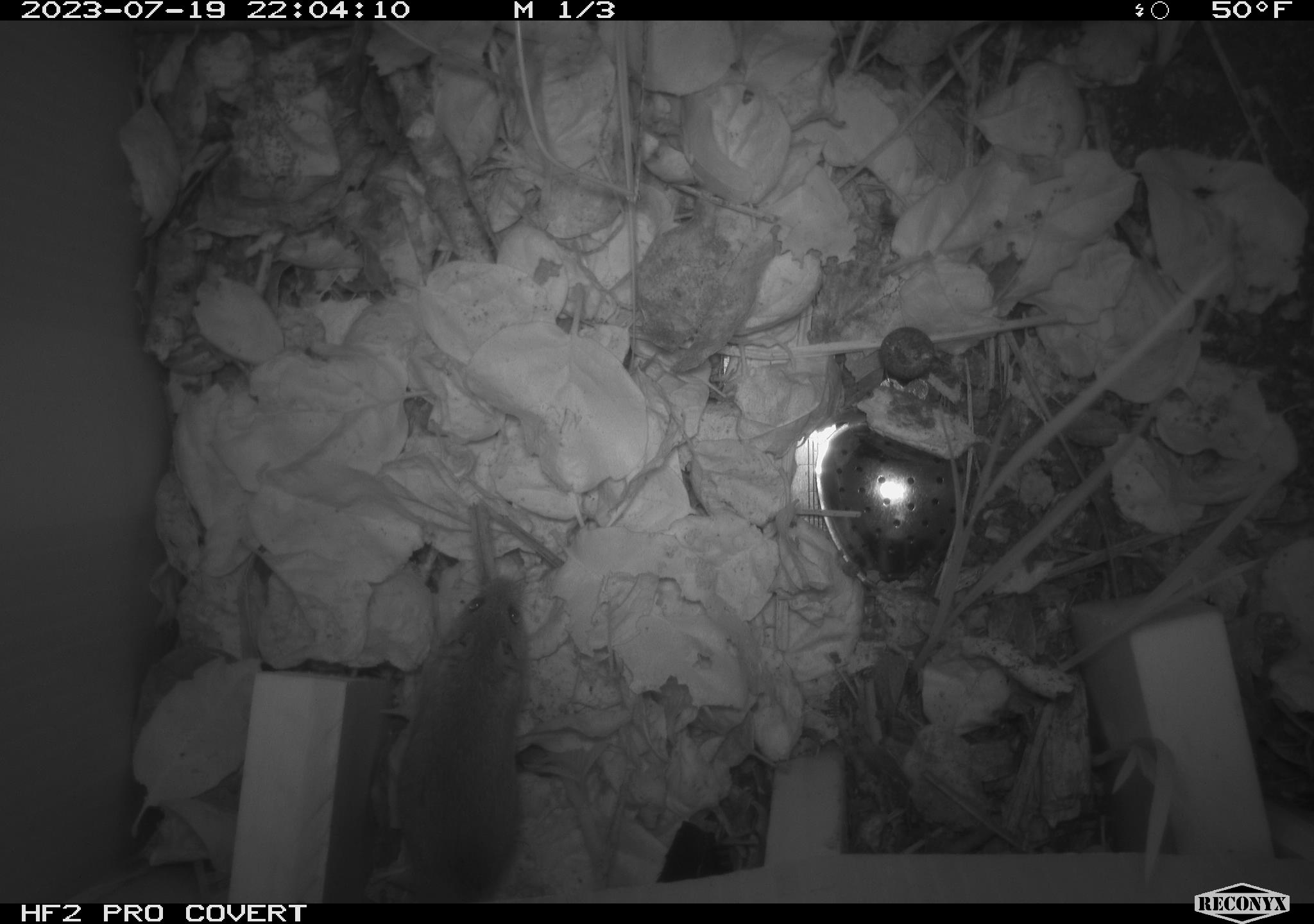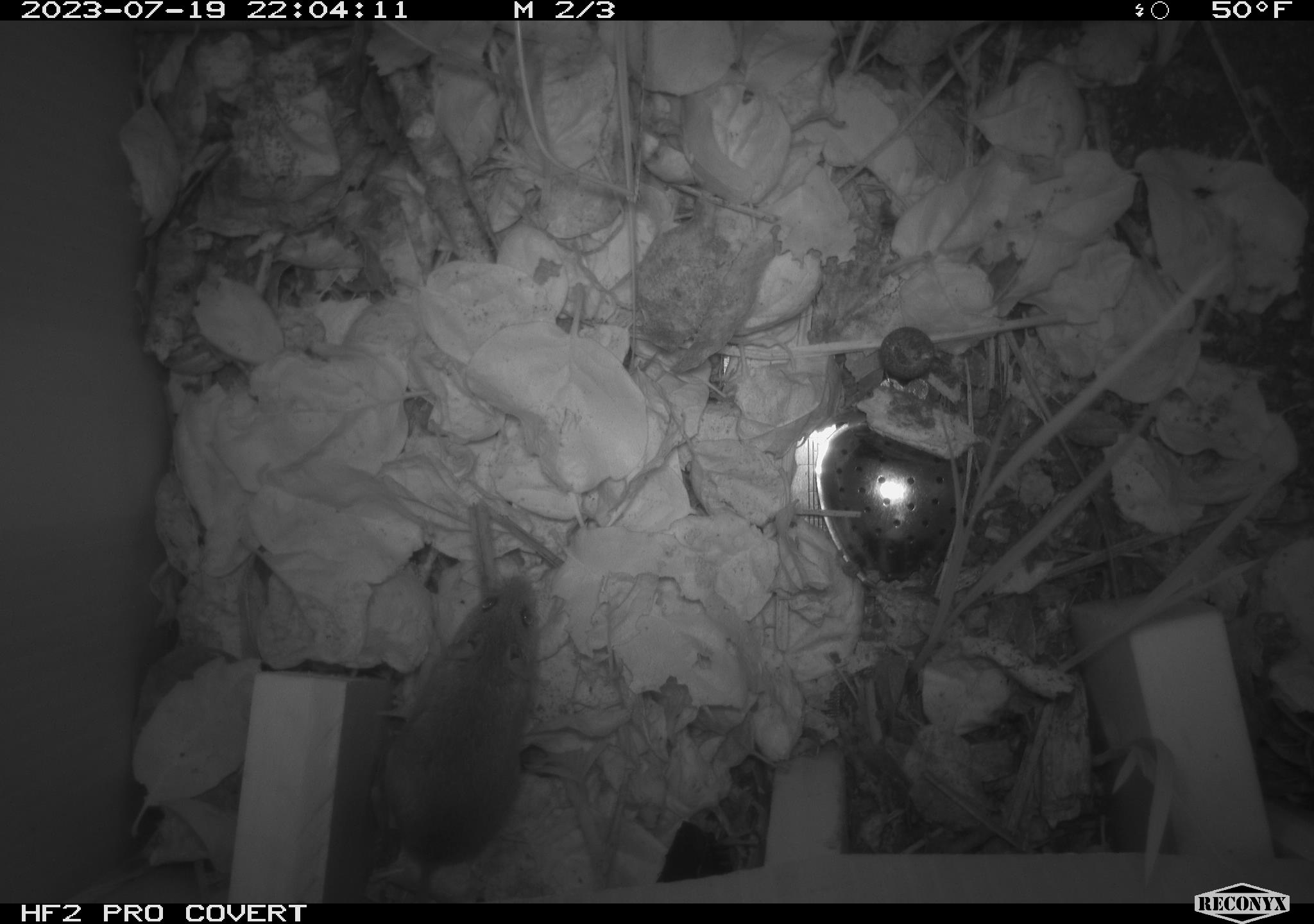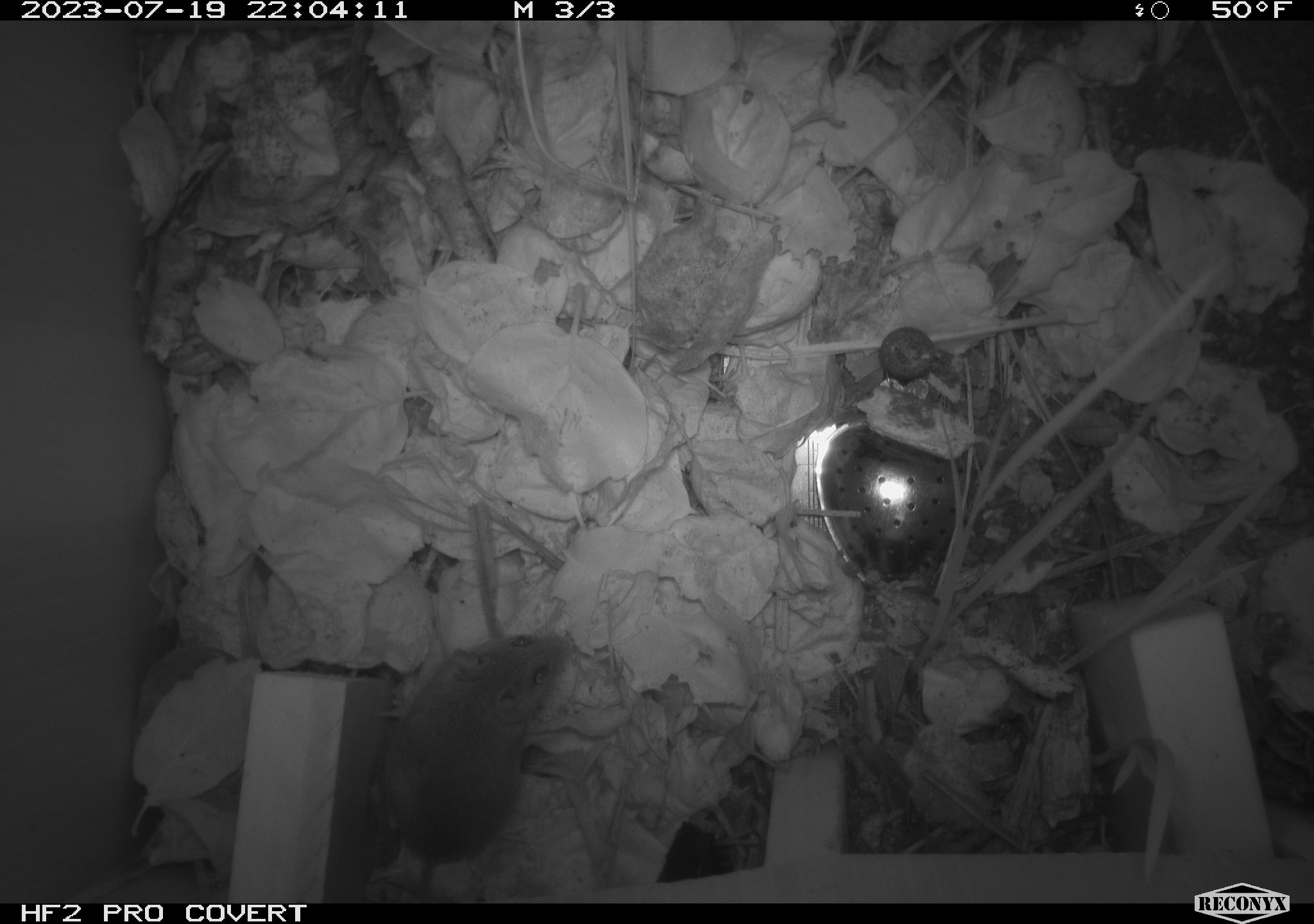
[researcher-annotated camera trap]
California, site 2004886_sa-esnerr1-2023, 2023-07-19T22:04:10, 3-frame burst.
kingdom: Animalia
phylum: Chordata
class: Mammalia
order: Rodentia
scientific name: Rodentia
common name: mouse species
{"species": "mouse species (Rodentia)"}